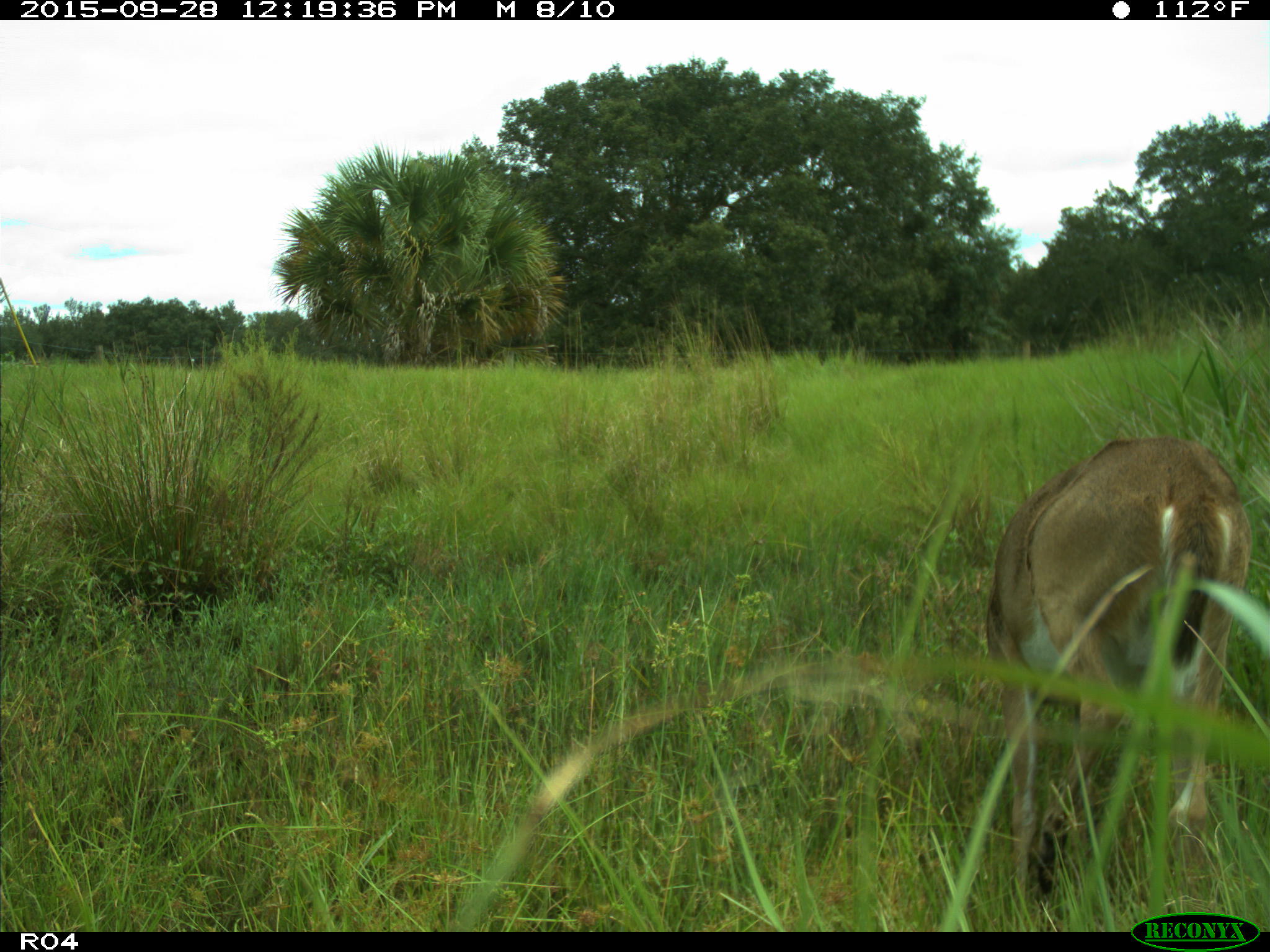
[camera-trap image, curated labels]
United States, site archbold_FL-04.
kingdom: Animalia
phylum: Chordata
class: Mammalia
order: Artiodactyla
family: Cervidae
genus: Odocoileus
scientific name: Odocoileus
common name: deer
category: unidentified deer